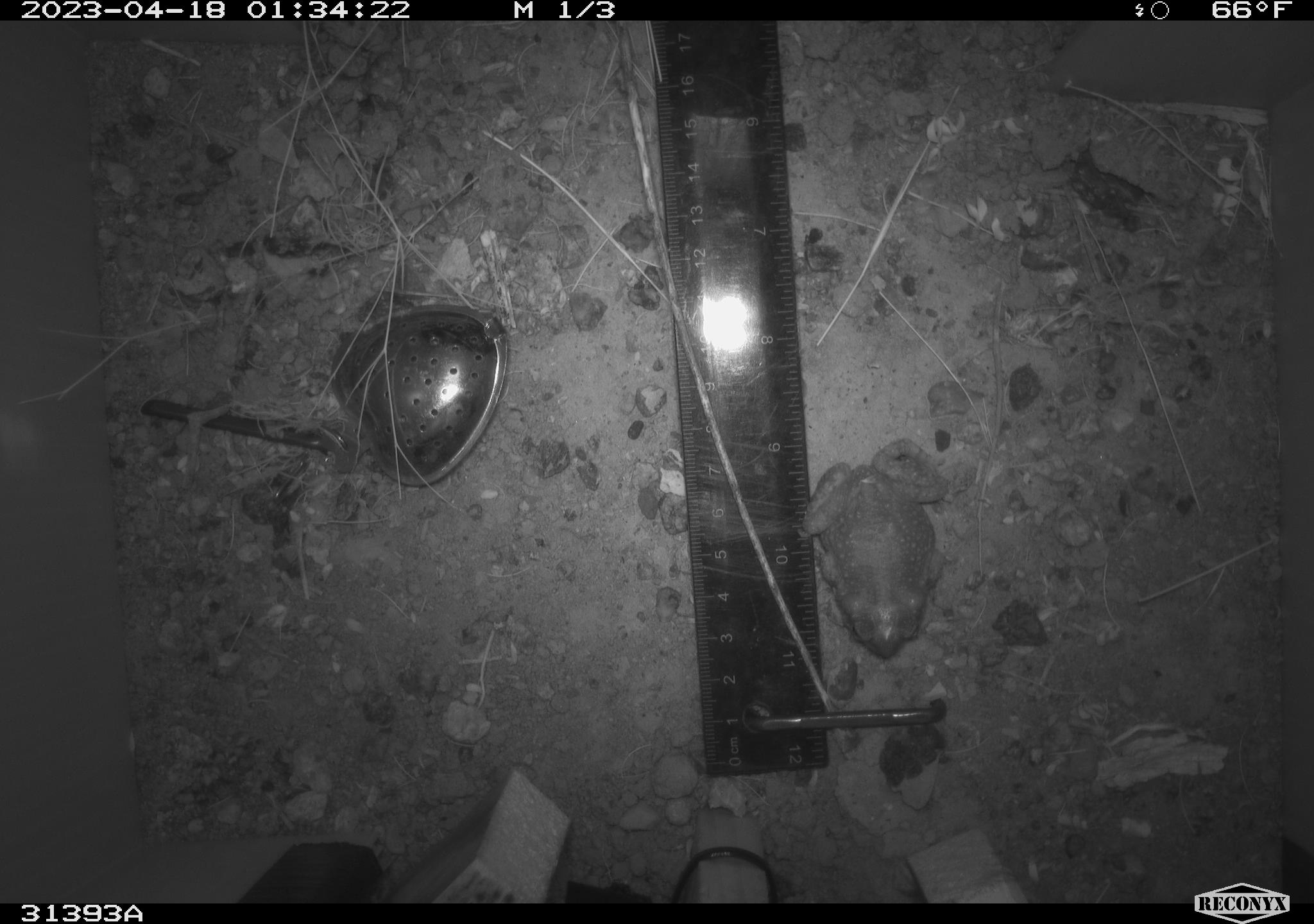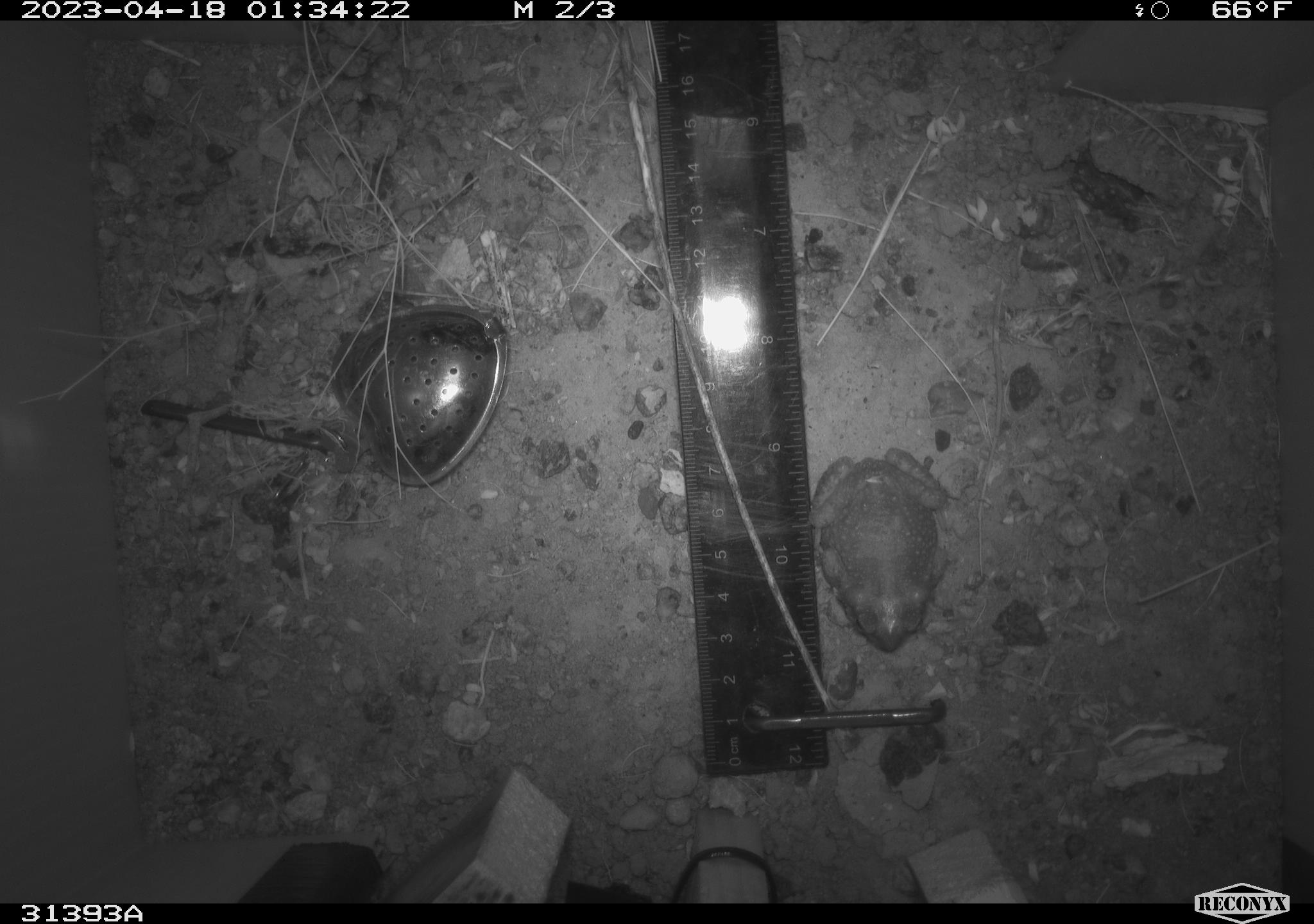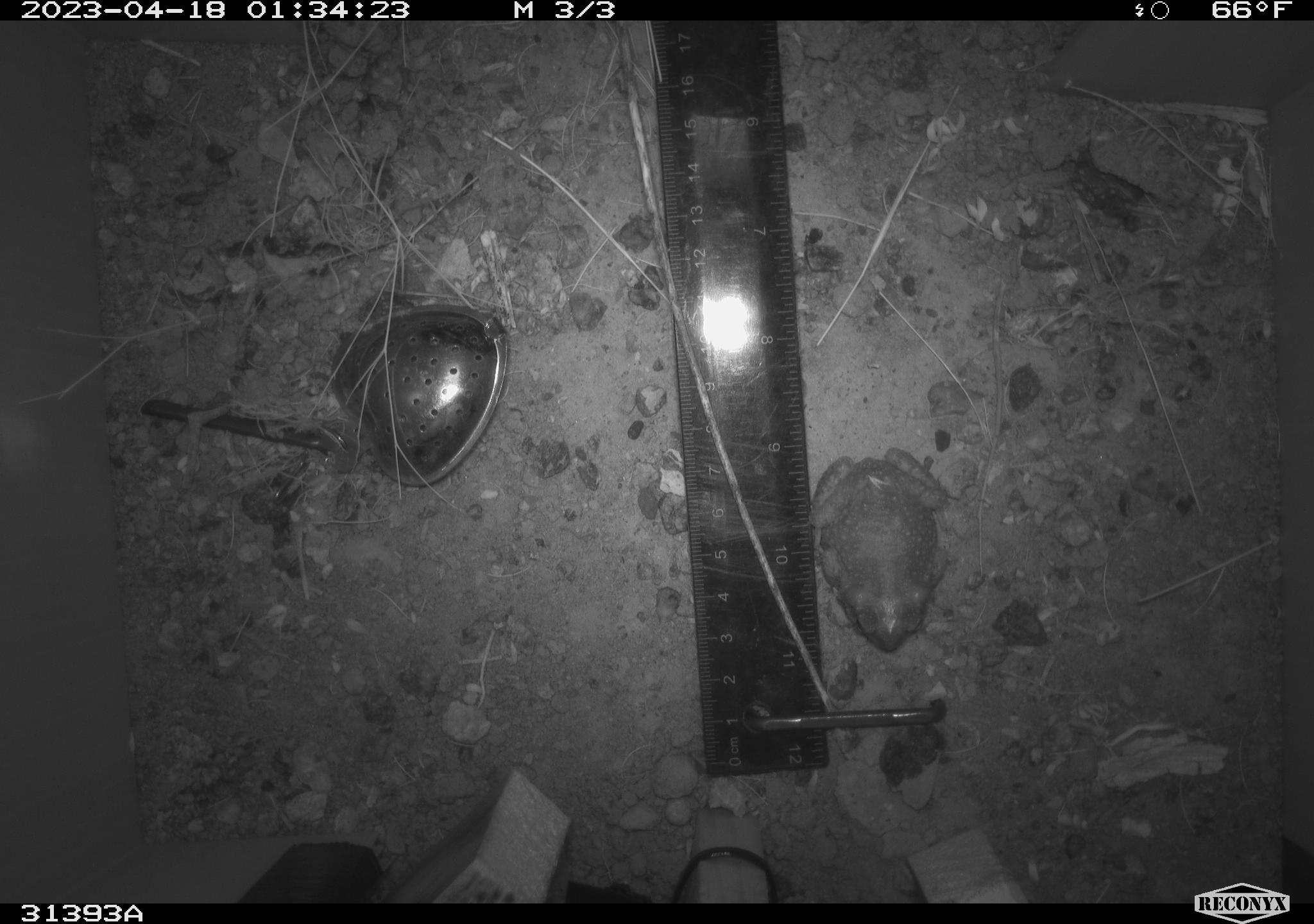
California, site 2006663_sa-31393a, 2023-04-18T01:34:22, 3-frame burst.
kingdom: Animalia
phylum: Chordata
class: Amphibia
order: Anura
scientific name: Anura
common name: frogs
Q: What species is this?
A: Frogs (Anura).